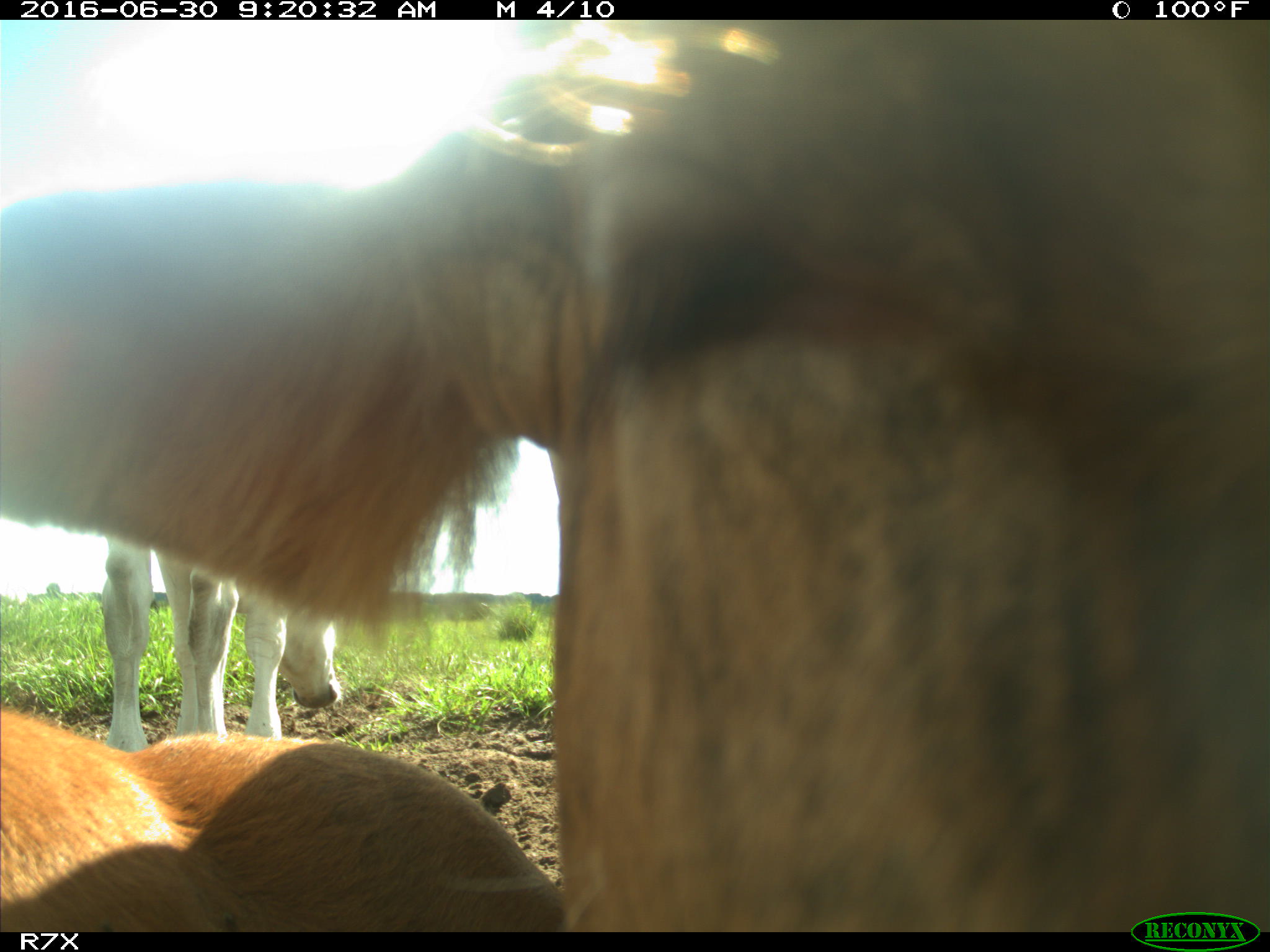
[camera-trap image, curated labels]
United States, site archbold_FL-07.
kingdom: Animalia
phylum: Chordata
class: Mammalia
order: Artiodactyla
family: Bovidae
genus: Bos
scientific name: Bos taurus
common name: domestic cow